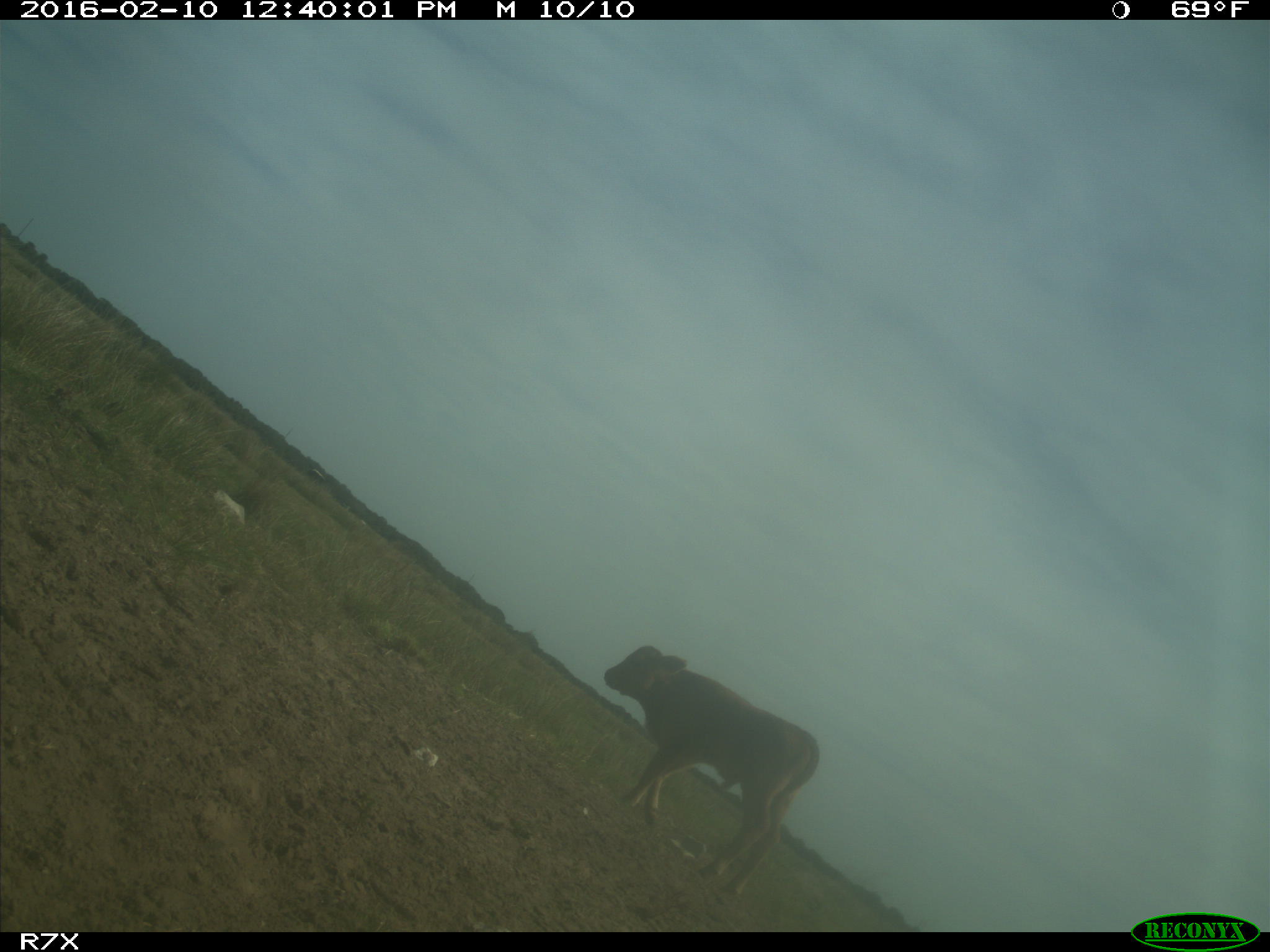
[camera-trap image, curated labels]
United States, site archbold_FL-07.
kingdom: Animalia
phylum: Chordata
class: Mammalia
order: Artiodactyla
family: Bovidae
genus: Bos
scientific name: Bos taurus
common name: domestic cow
Bos taurus (domestic cow).